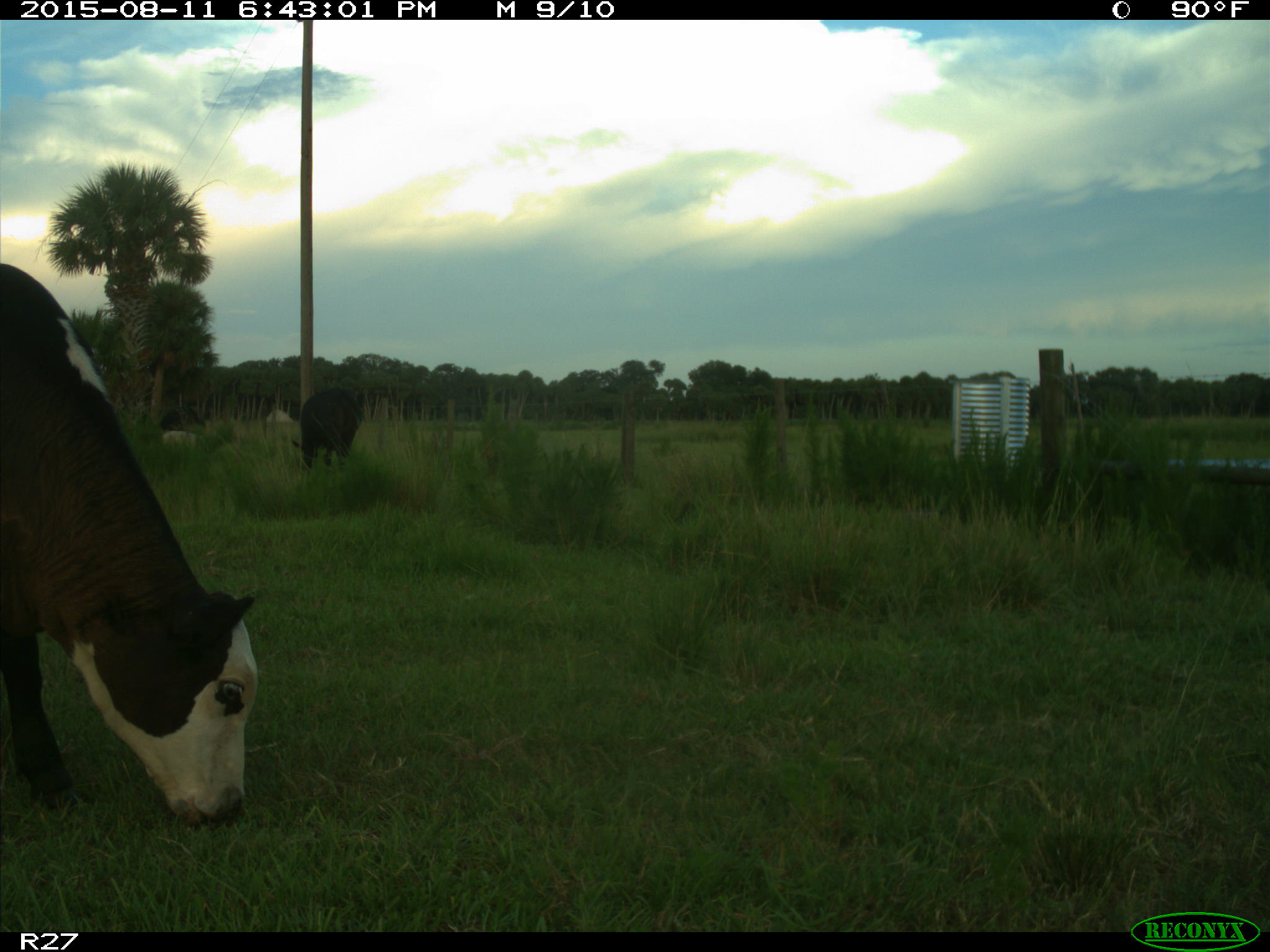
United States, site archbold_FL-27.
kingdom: Animalia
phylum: Chordata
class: Mammalia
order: Artiodactyla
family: Bovidae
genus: Bos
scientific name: Bos taurus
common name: domestic cow